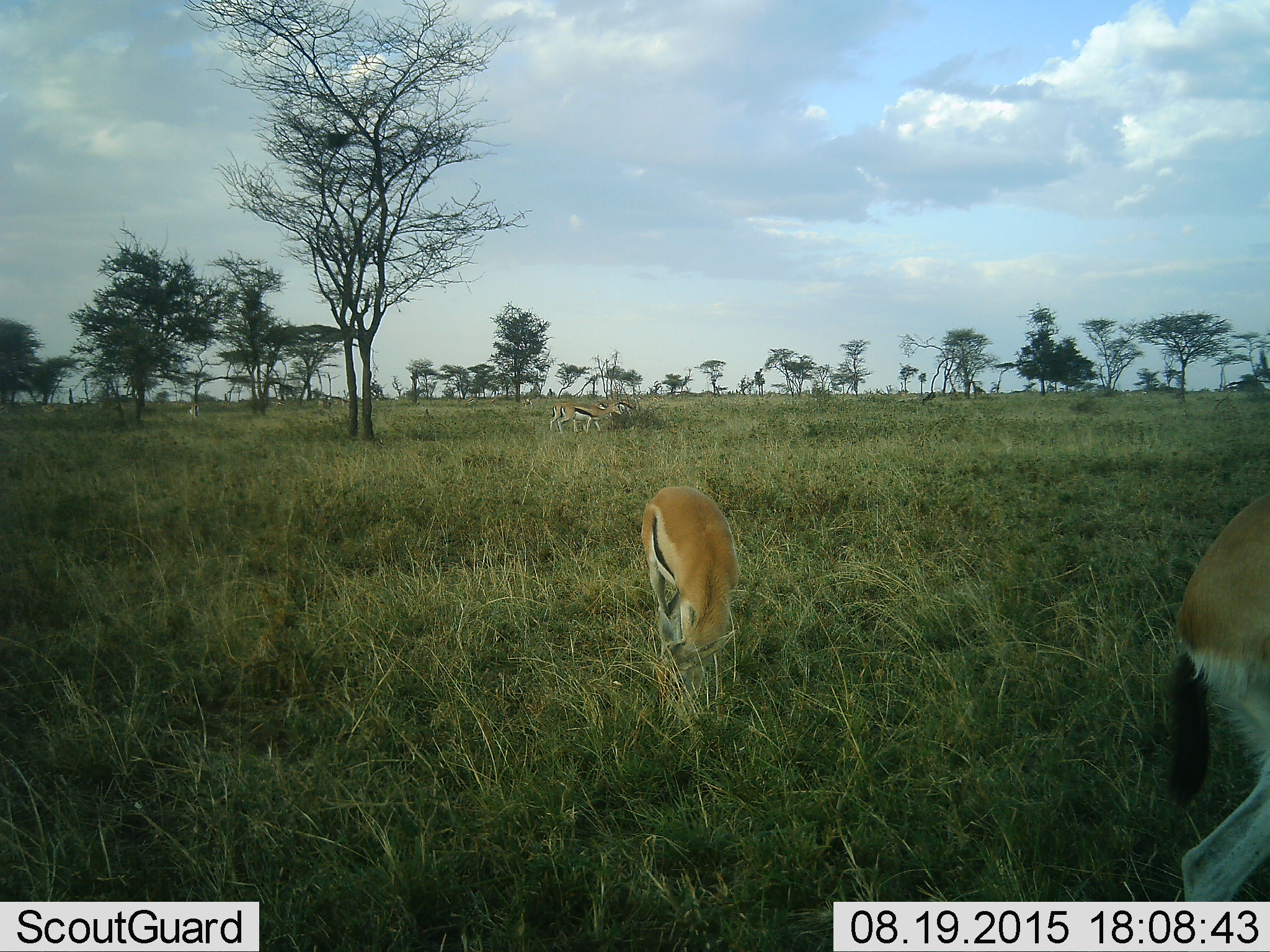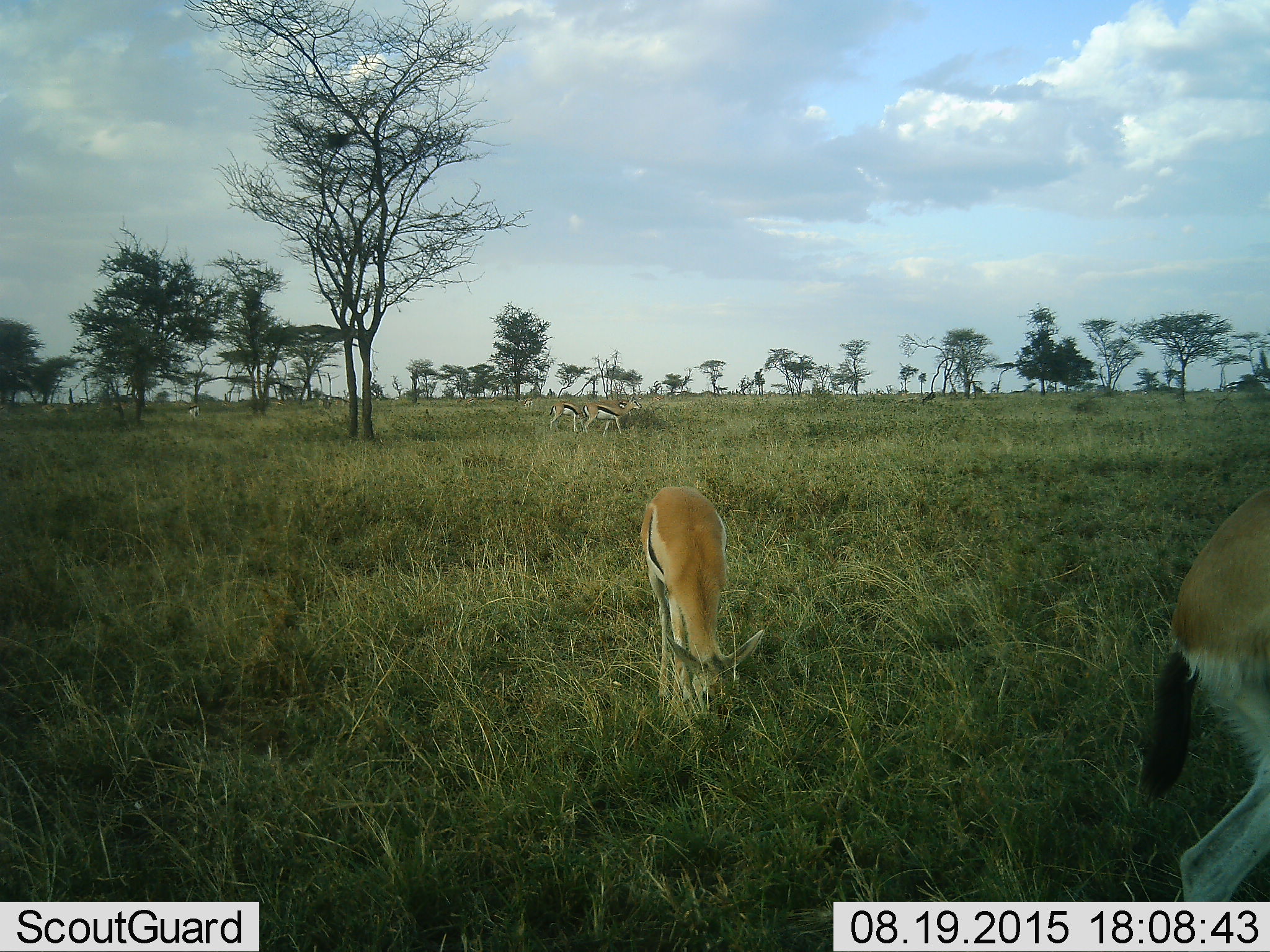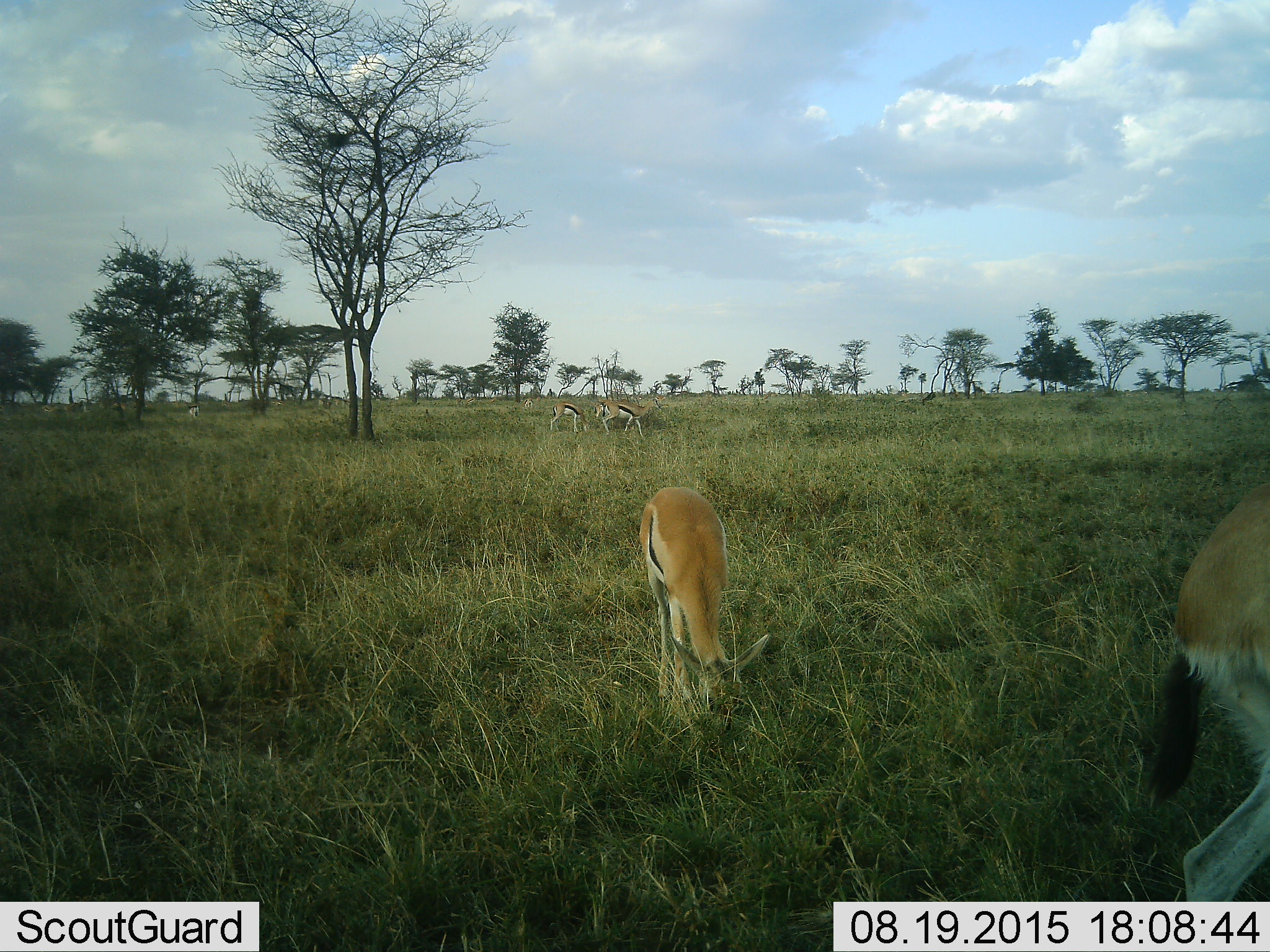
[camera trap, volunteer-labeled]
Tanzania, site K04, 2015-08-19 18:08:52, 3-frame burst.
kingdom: Animalia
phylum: Chordata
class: Mammalia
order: Artiodactyla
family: Bovidae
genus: Eudorcas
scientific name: Eudorcas thomsonii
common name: thomson's gazelle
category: gazellethomsons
Gazellethomsons (thomson's gazelle) (Eudorcas thomsonii), count 7. Behavior (volunteer vote fractions): standing 57%, resting 0%, moving 43%, interacting 0%. Young present (vote fraction): 0%. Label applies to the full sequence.